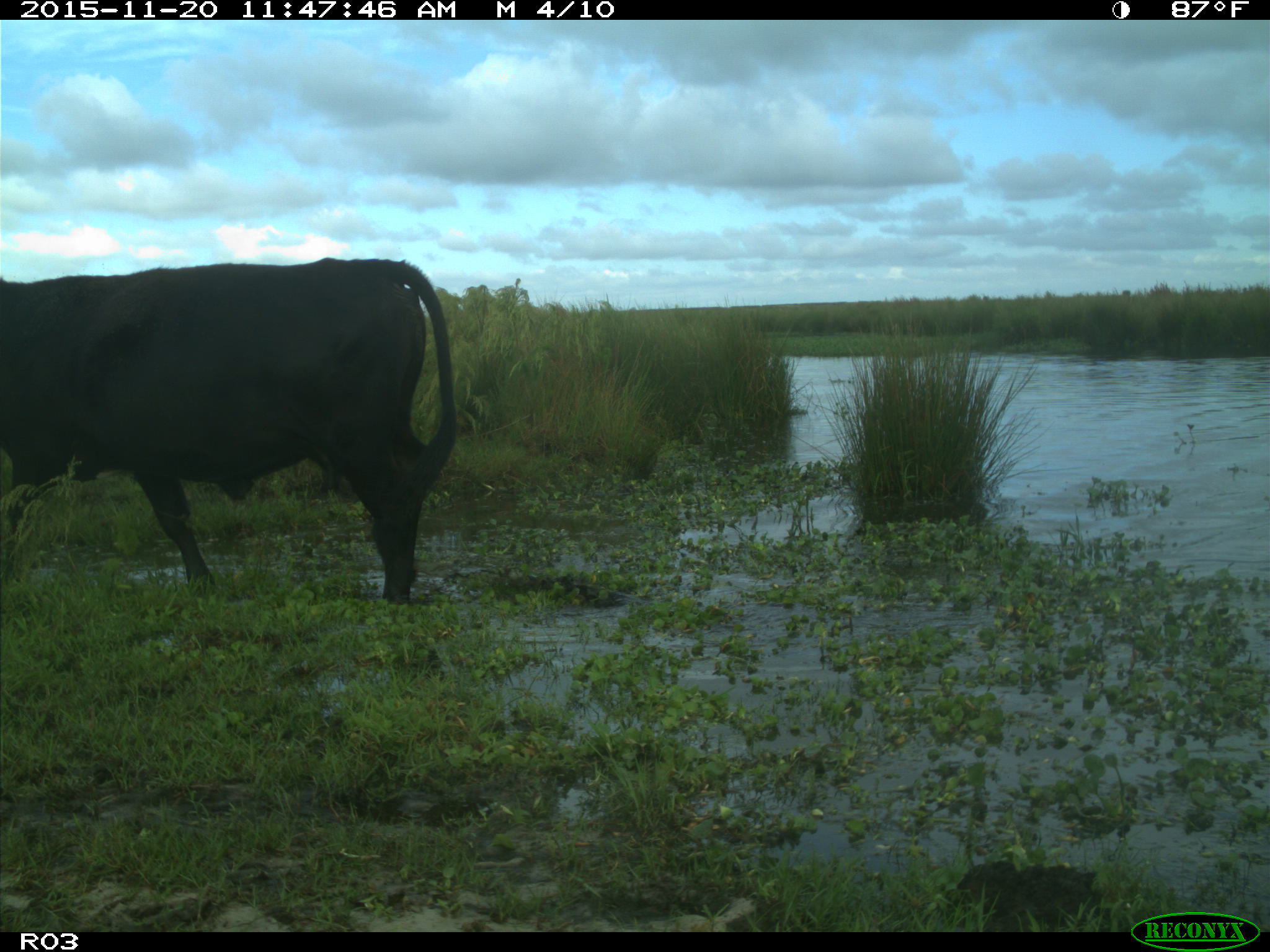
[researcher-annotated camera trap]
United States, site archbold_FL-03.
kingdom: Animalia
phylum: Chordata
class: Mammalia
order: Artiodactyla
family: Bovidae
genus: Bos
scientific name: Bos taurus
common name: domestic cow